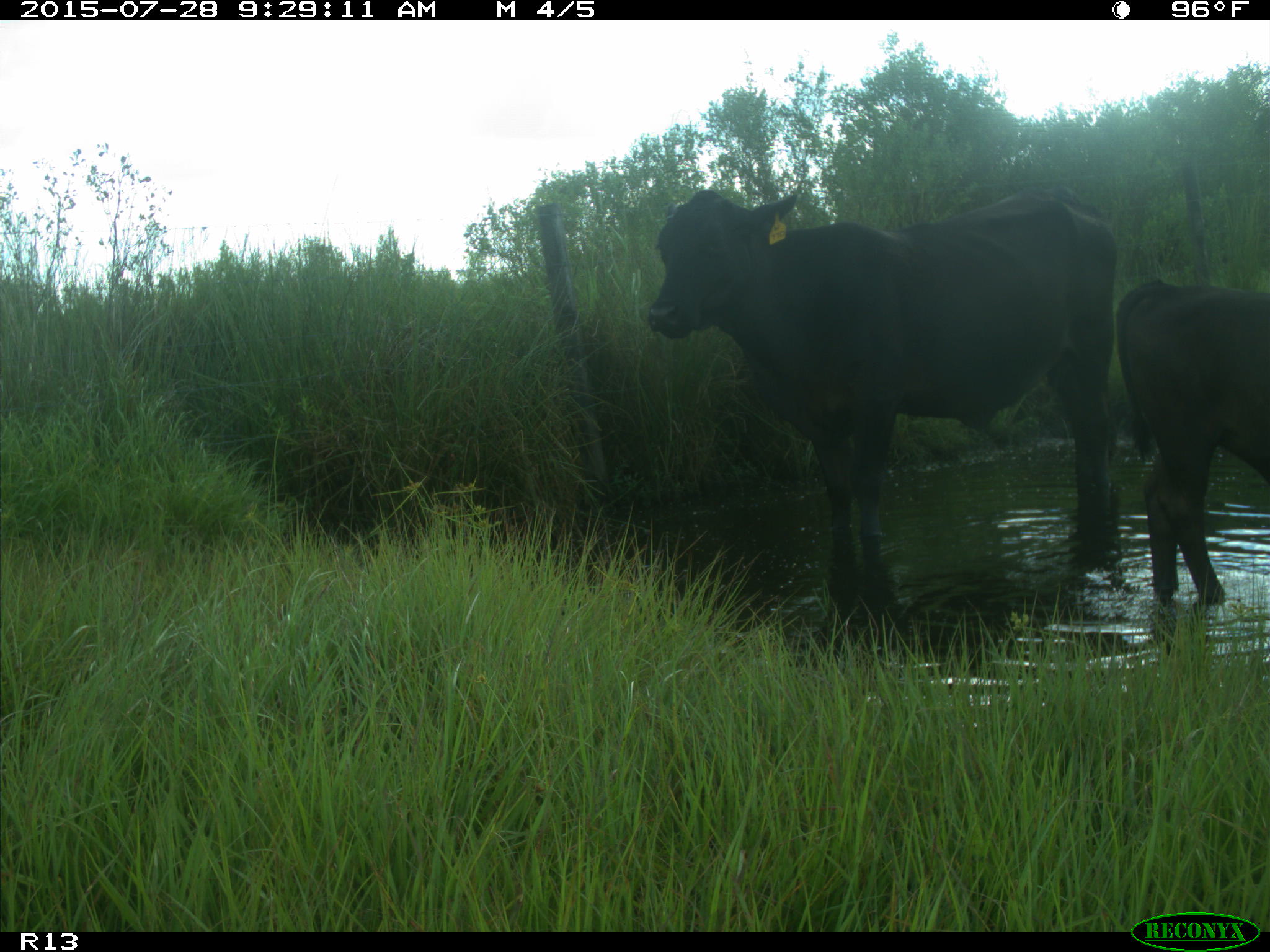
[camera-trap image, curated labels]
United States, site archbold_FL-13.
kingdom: Animalia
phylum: Chordata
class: Mammalia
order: Artiodactyla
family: Bovidae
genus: Bos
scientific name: Bos taurus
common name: domestic cow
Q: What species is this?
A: Bos taurus (domestic cow).